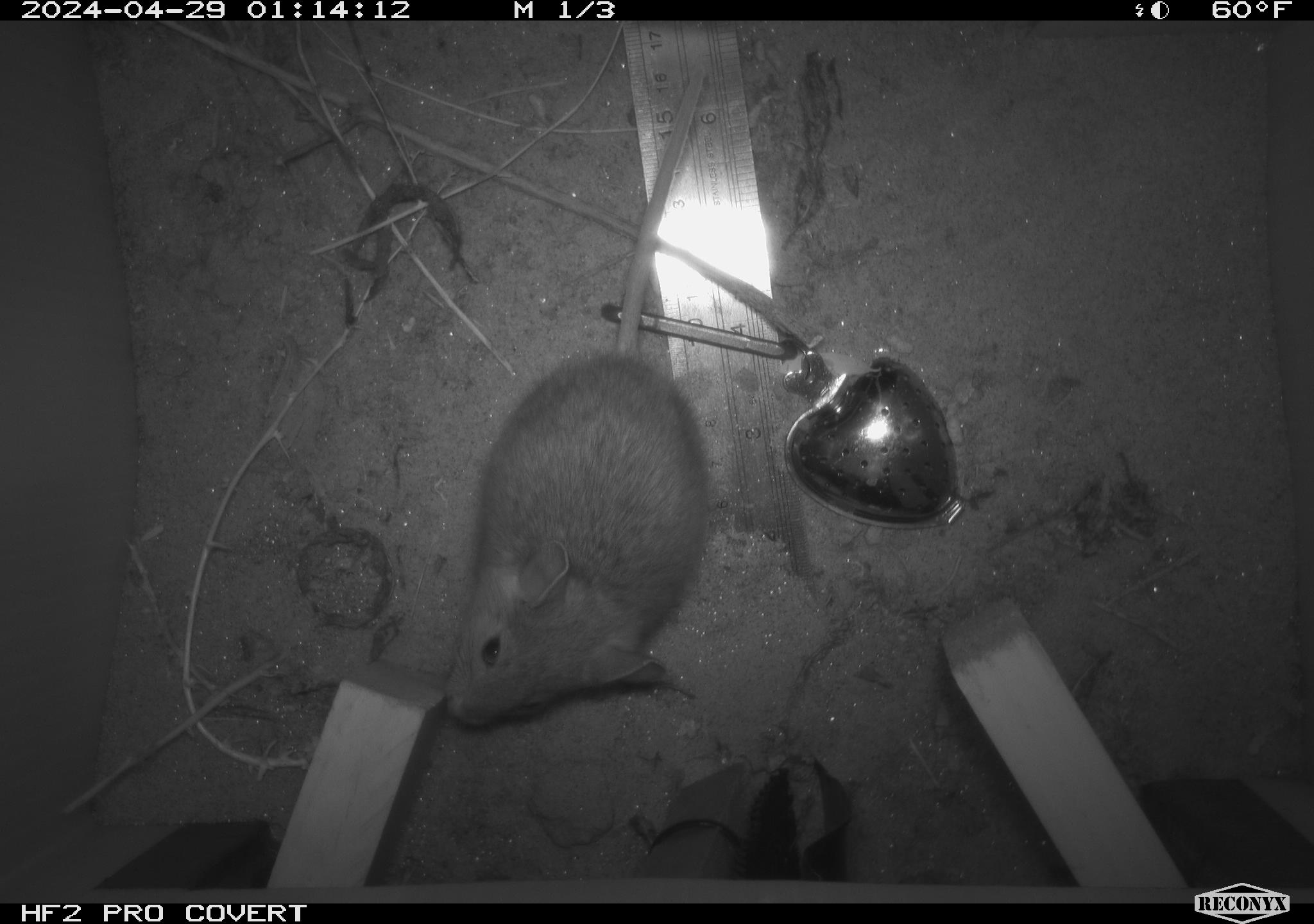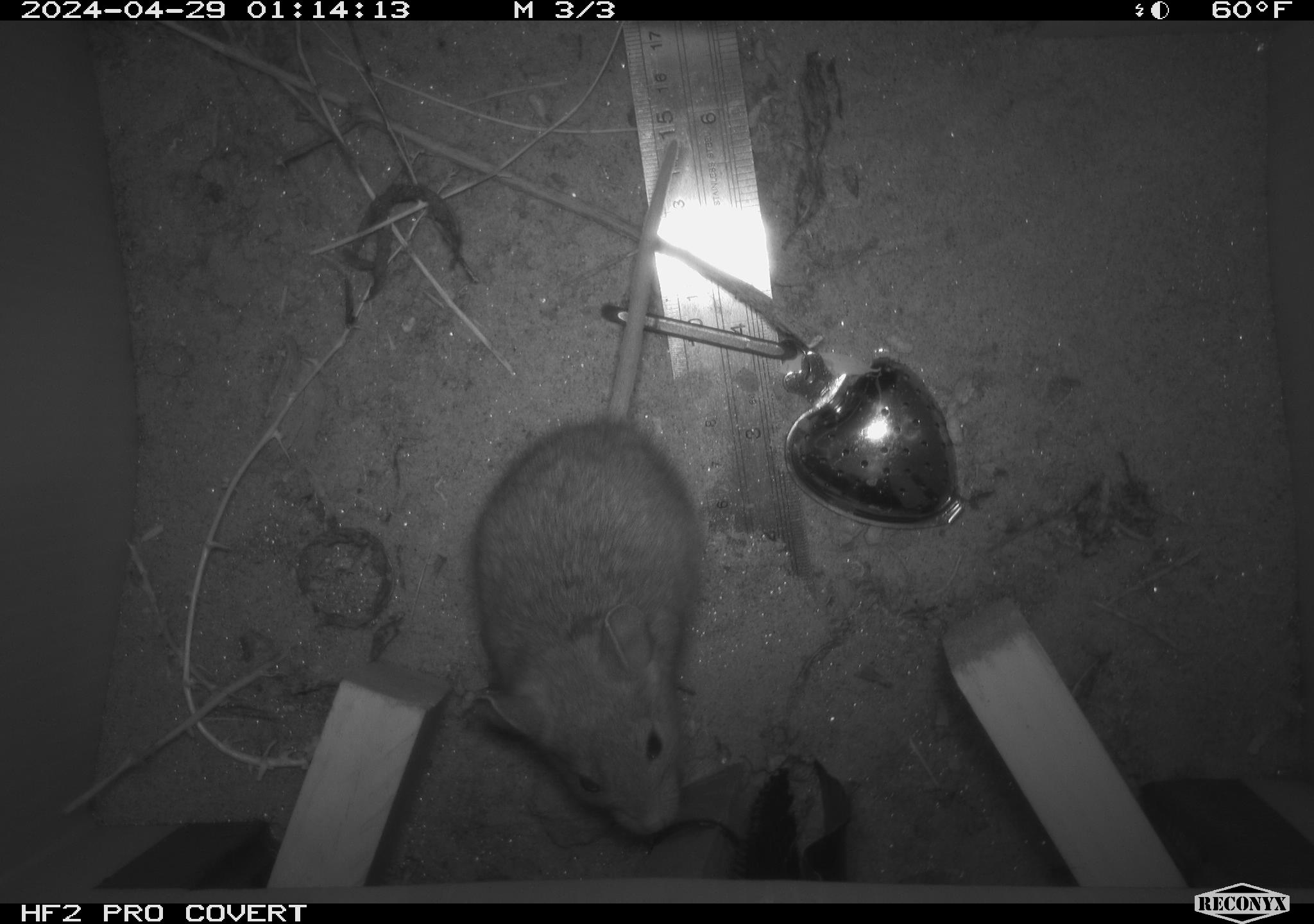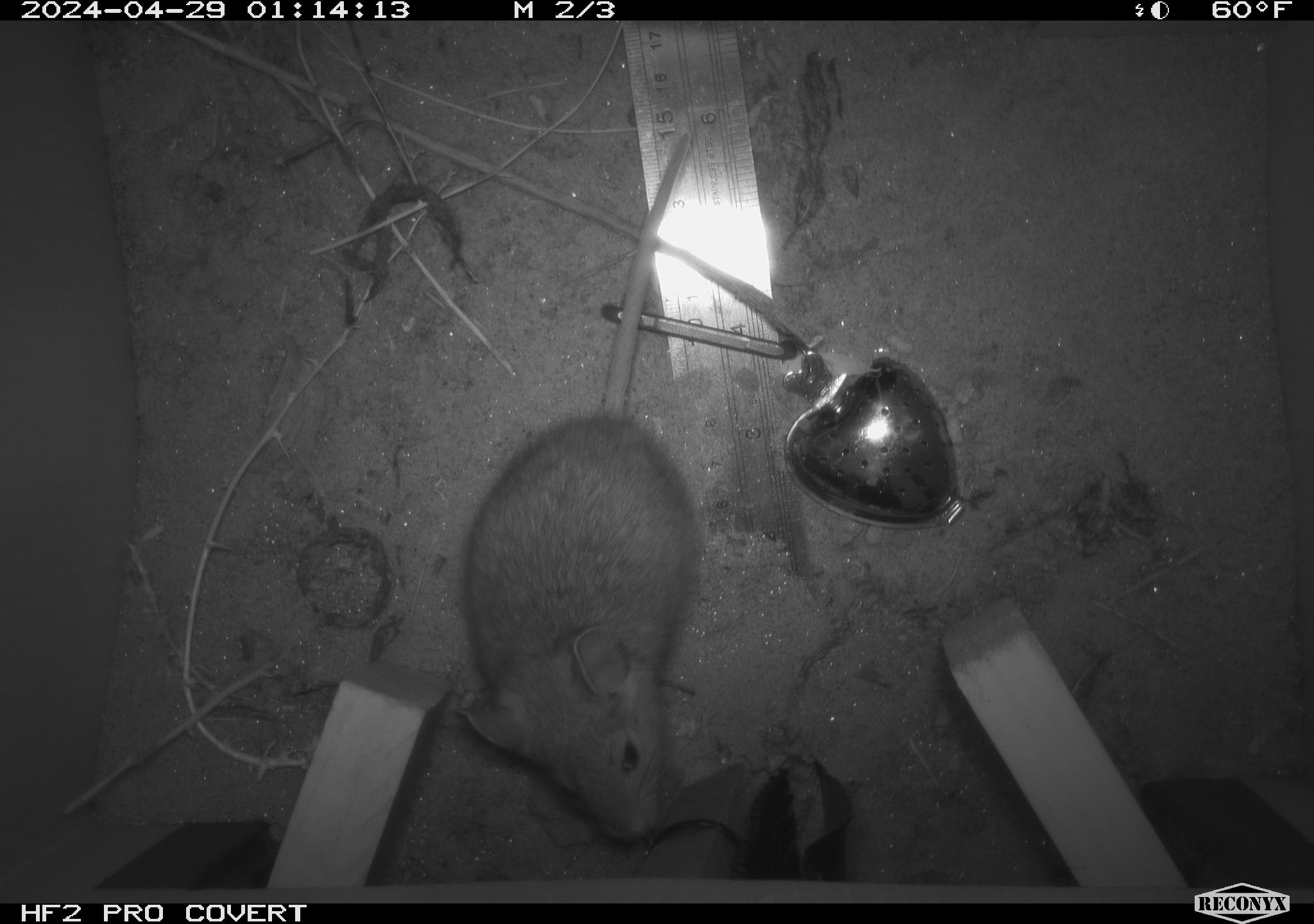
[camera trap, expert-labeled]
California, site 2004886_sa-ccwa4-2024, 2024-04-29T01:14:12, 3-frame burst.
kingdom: Animalia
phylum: Chordata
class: Mammalia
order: Rodentia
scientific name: Rodentia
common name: woodrat or rat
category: woodrat or rat species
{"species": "woodrat or rat species (woodrat or rat) (Rodentia)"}